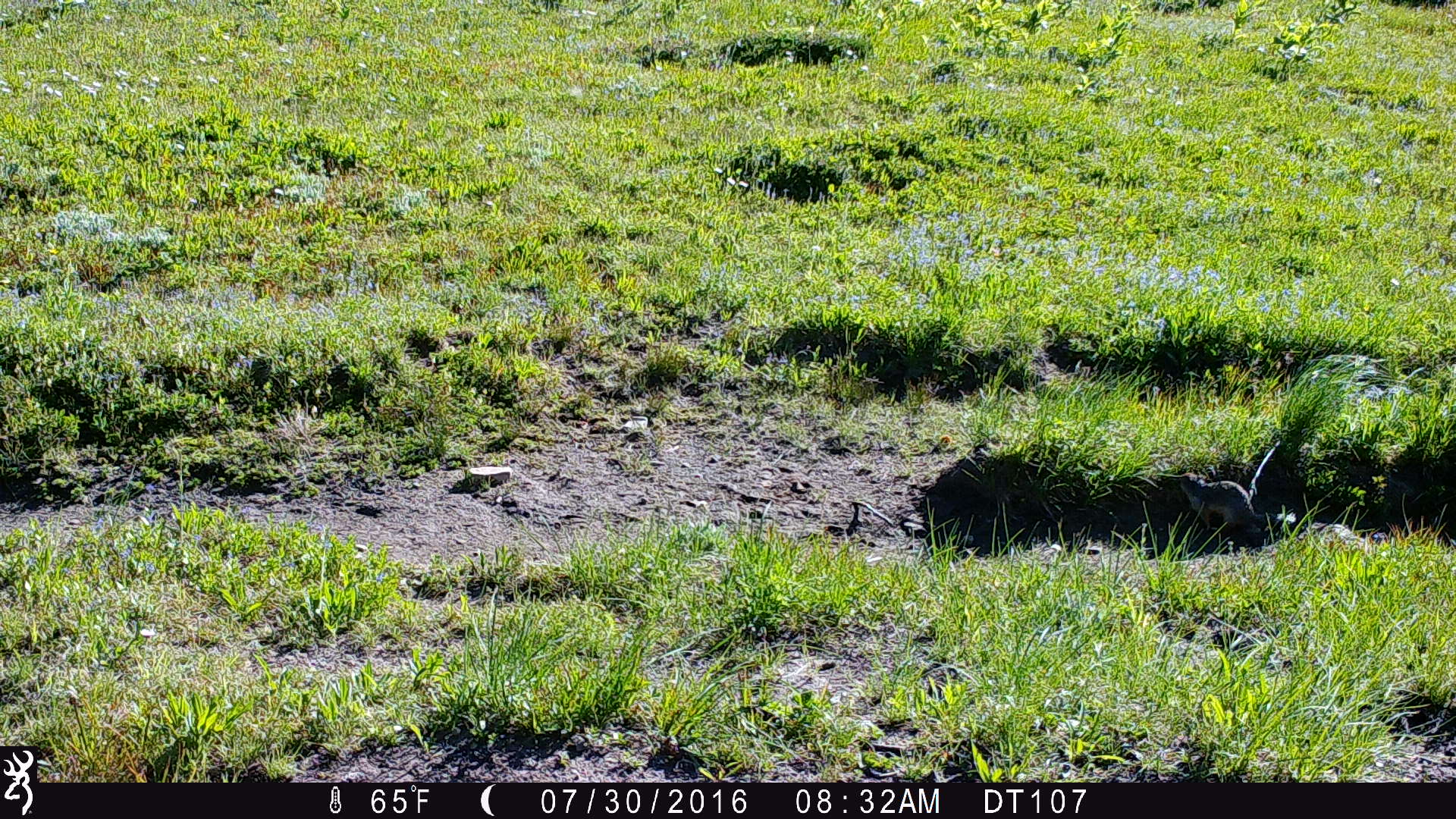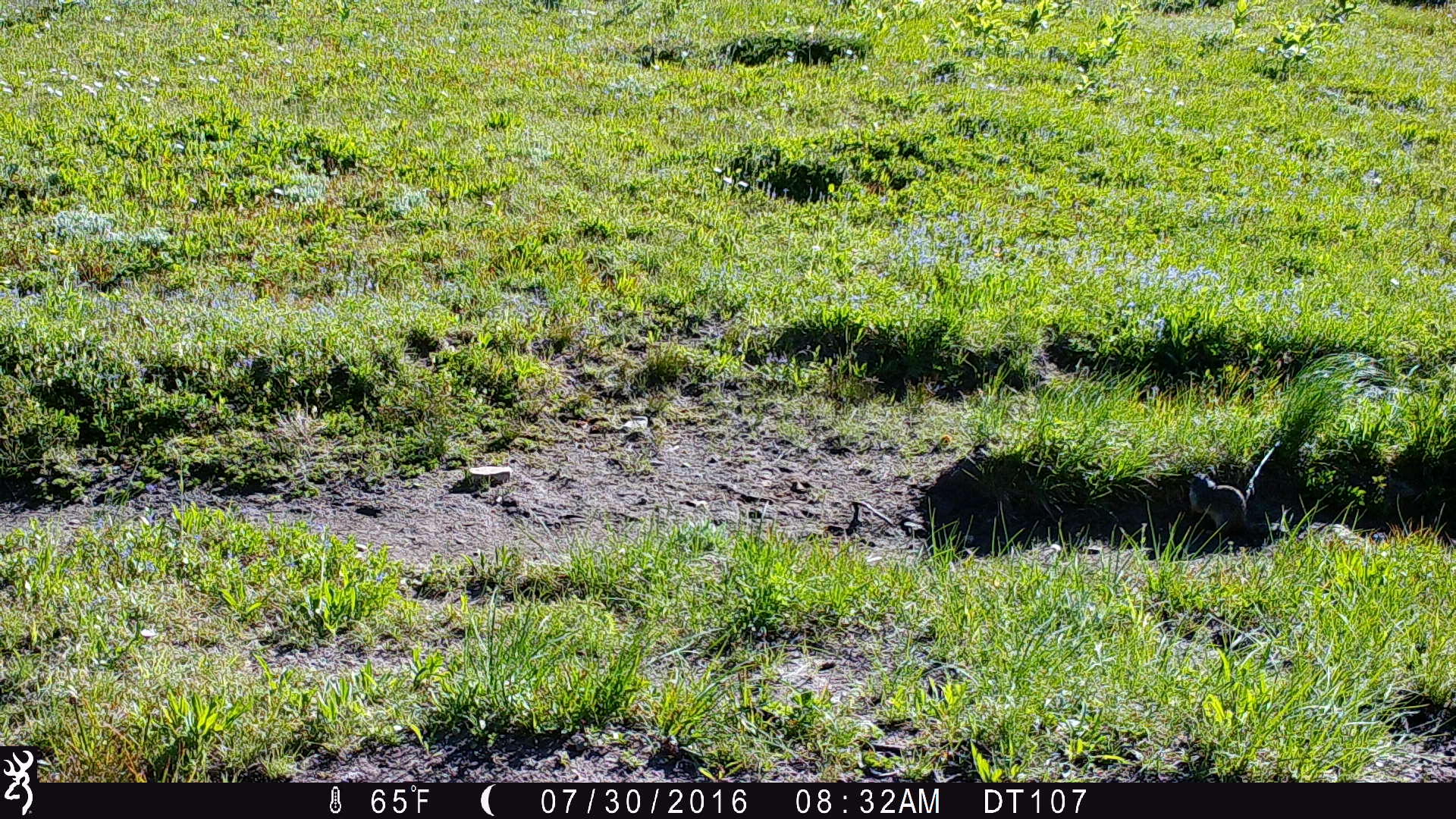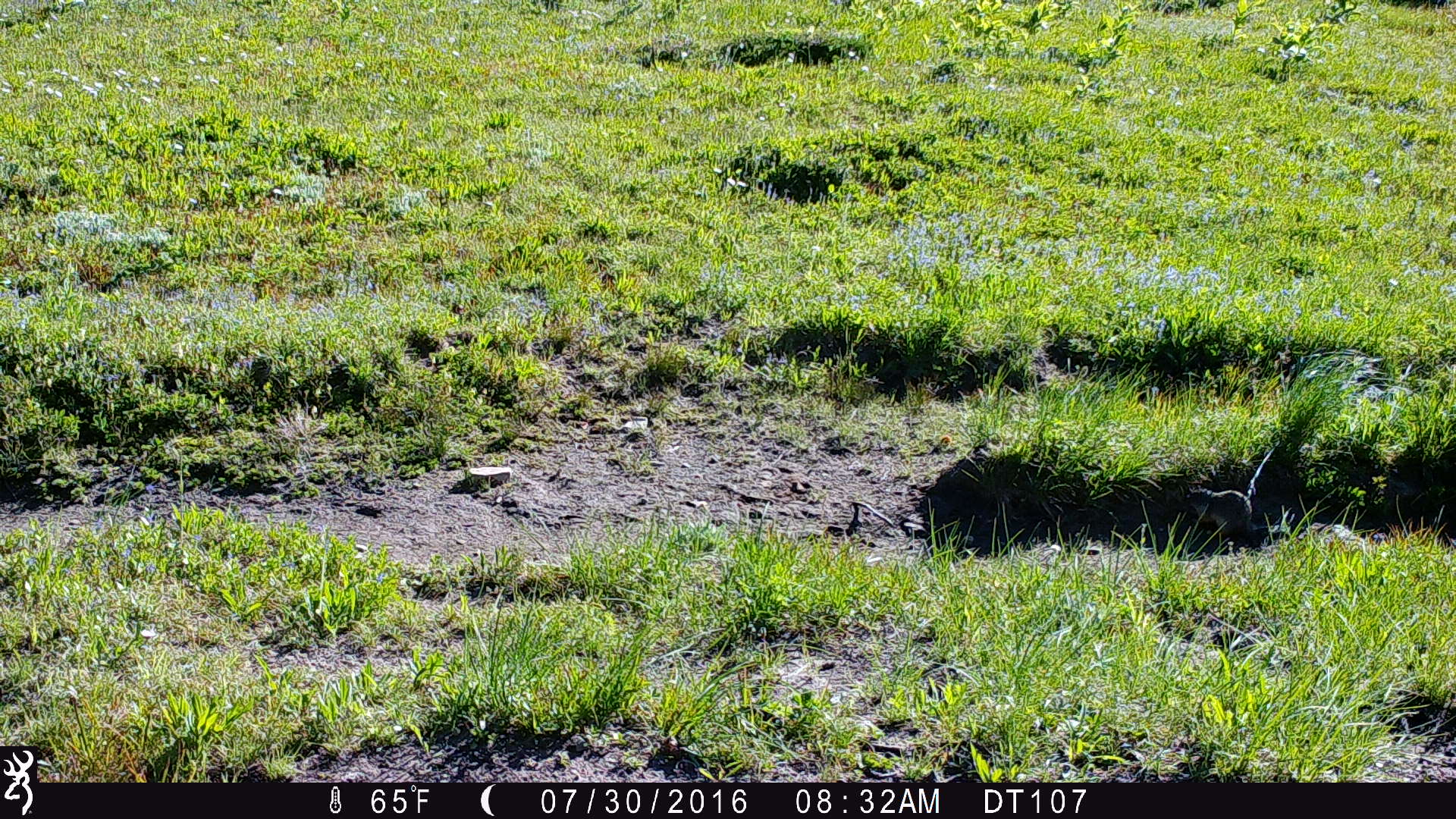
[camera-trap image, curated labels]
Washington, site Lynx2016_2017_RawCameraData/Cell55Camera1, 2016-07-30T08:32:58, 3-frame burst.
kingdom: Animalia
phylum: Chordata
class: Mammalia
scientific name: Mammalia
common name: small mammal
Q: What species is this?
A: Small mammal (Mammalia).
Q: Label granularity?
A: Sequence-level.